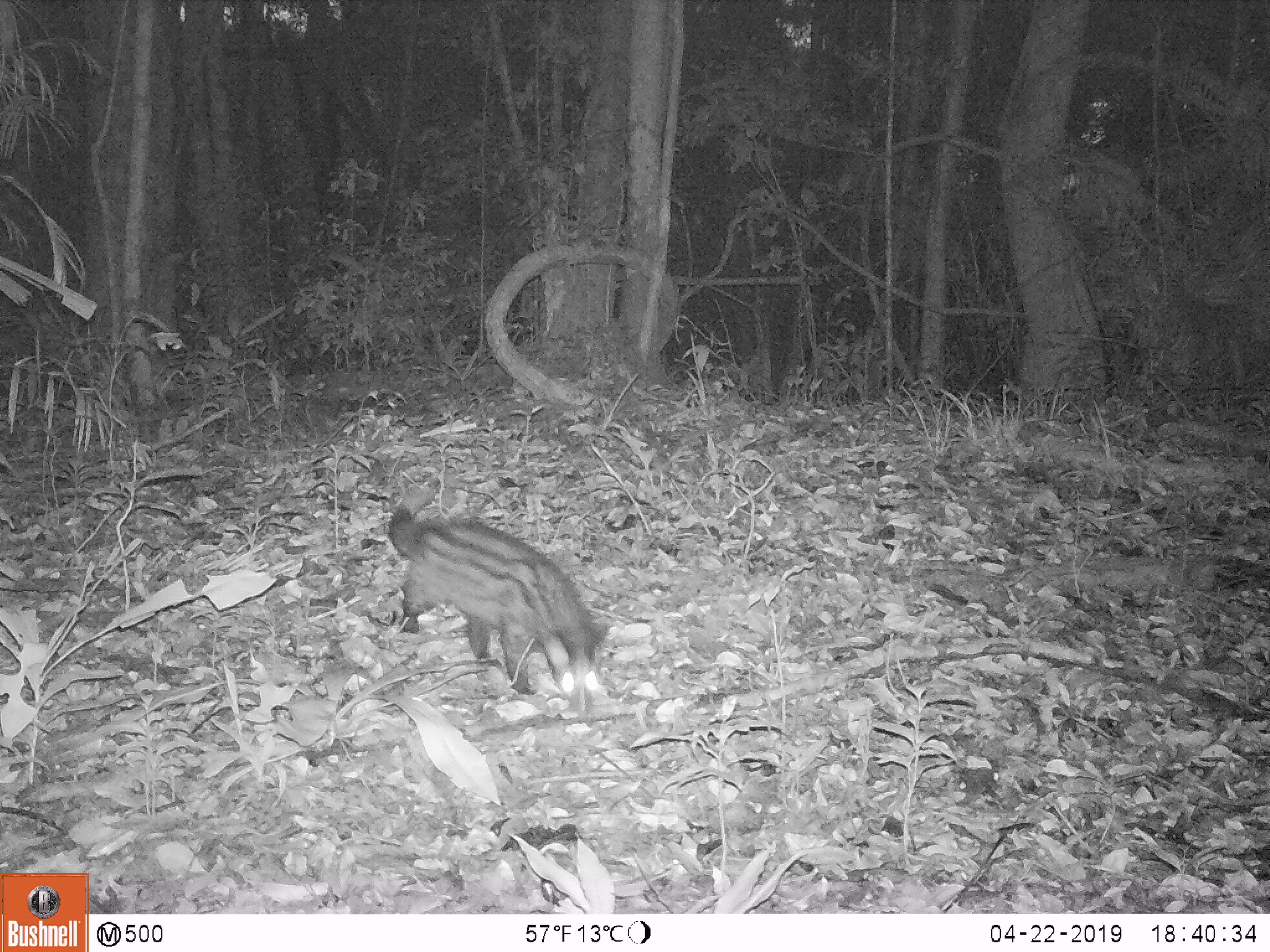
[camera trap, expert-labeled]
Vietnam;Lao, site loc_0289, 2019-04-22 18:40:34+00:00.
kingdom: Animalia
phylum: Chordata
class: Mammalia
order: Carnivora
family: Viverridae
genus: Paradoxurus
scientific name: Paradoxurus hermaphroditus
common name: common palm civet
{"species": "common palm civet (Paradoxurus hermaphroditus)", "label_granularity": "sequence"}